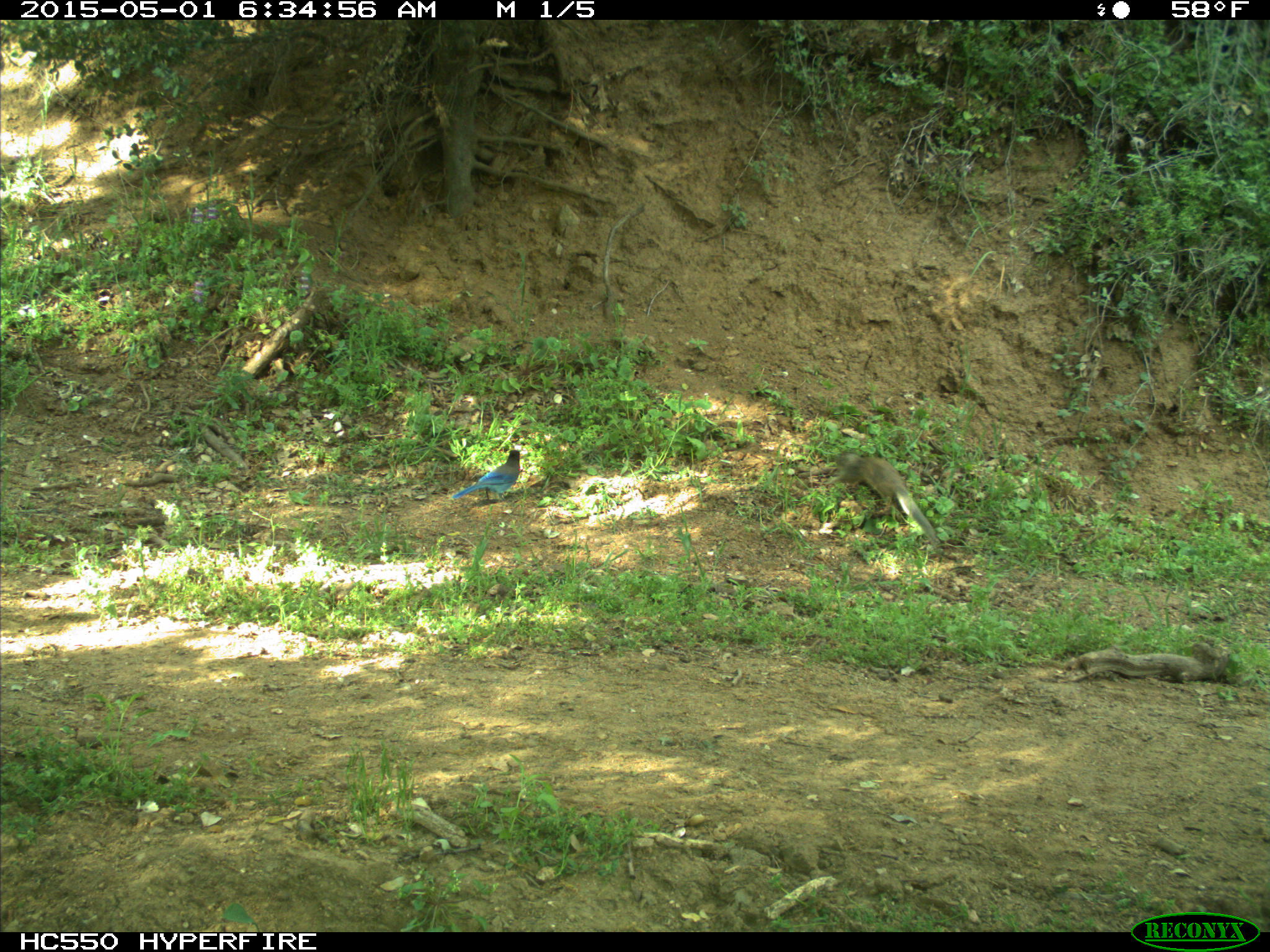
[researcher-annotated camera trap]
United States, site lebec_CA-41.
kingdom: Animalia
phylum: Chordata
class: Aves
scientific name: Aves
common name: birds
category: unidentified bird